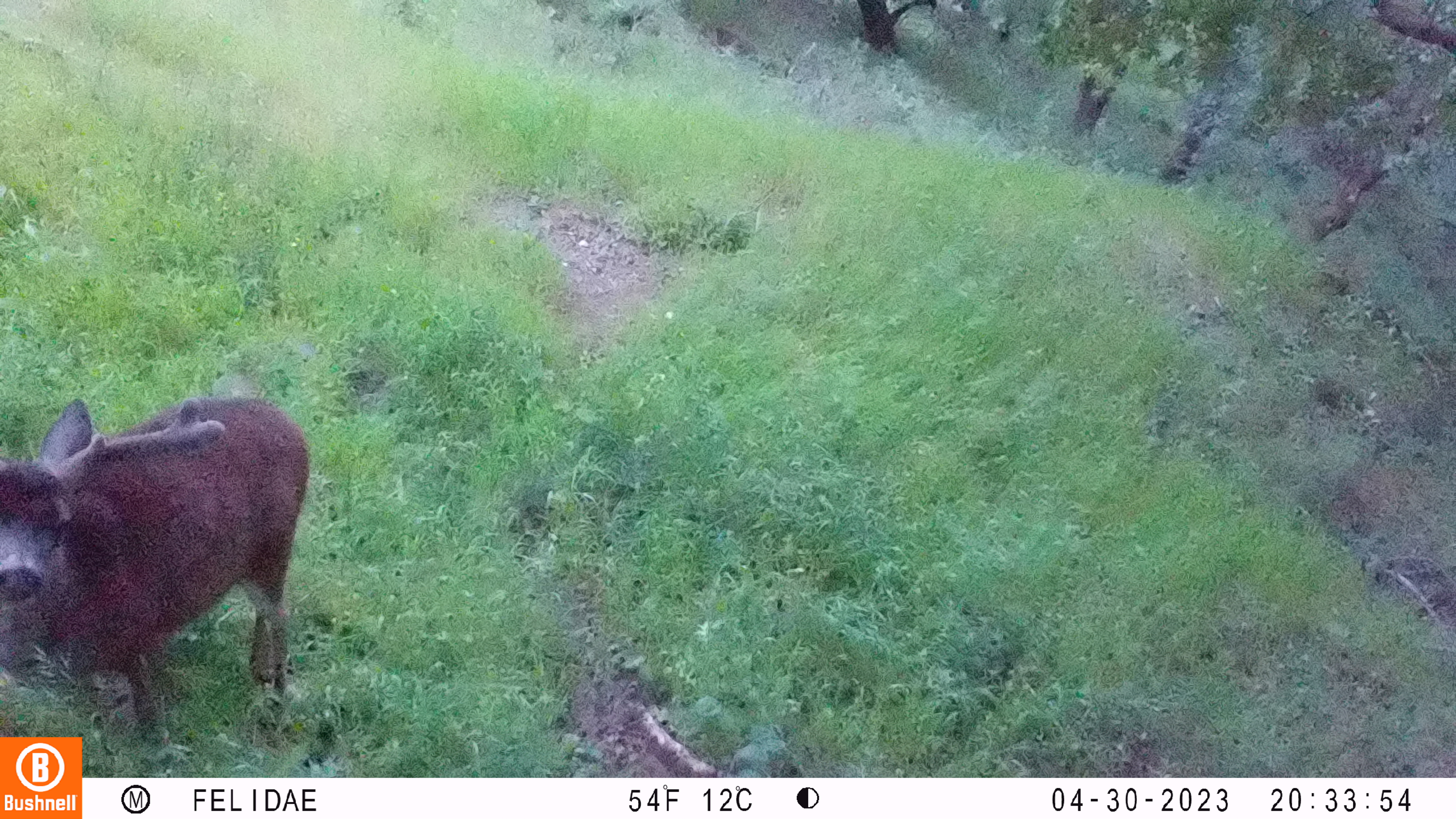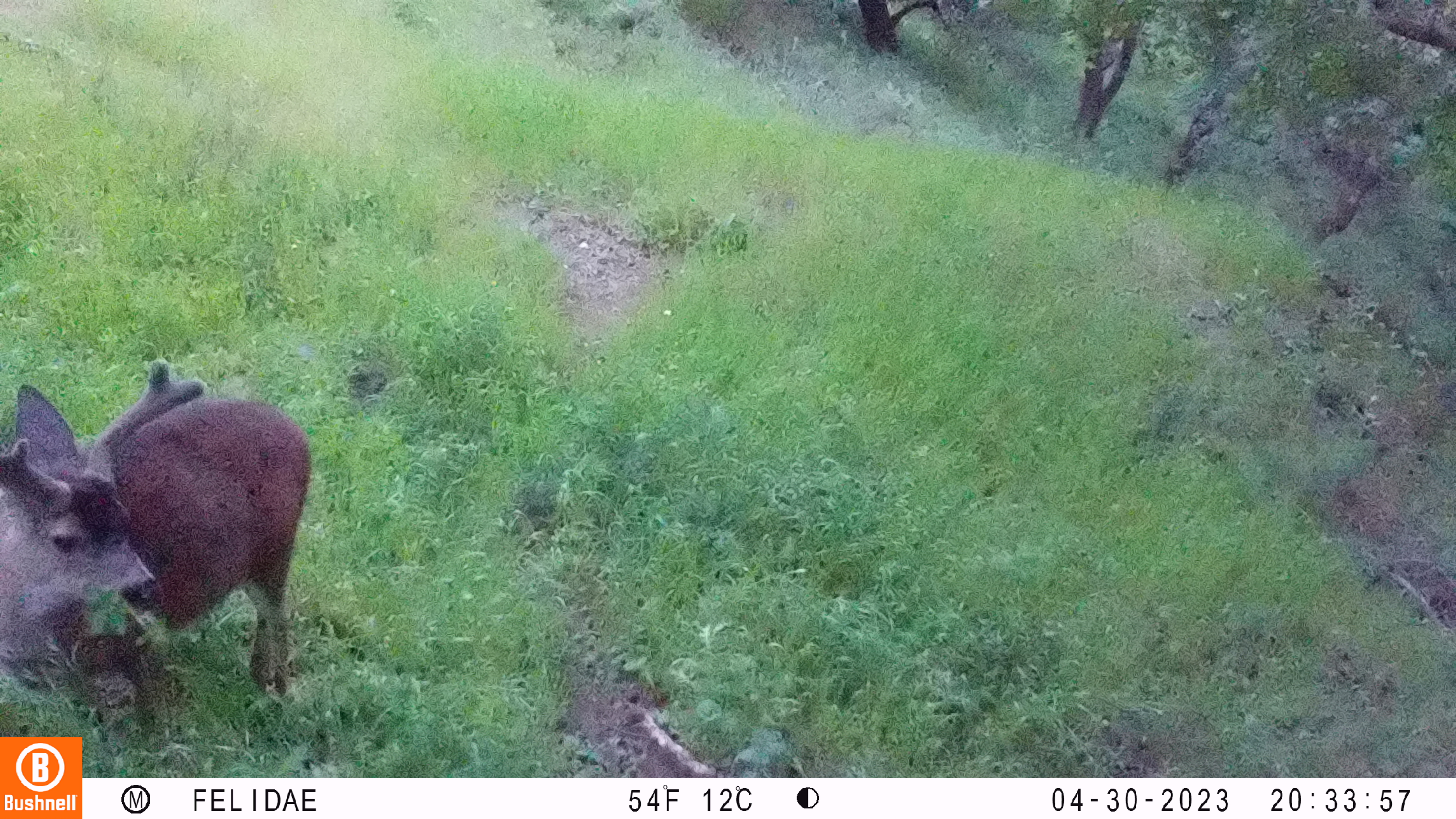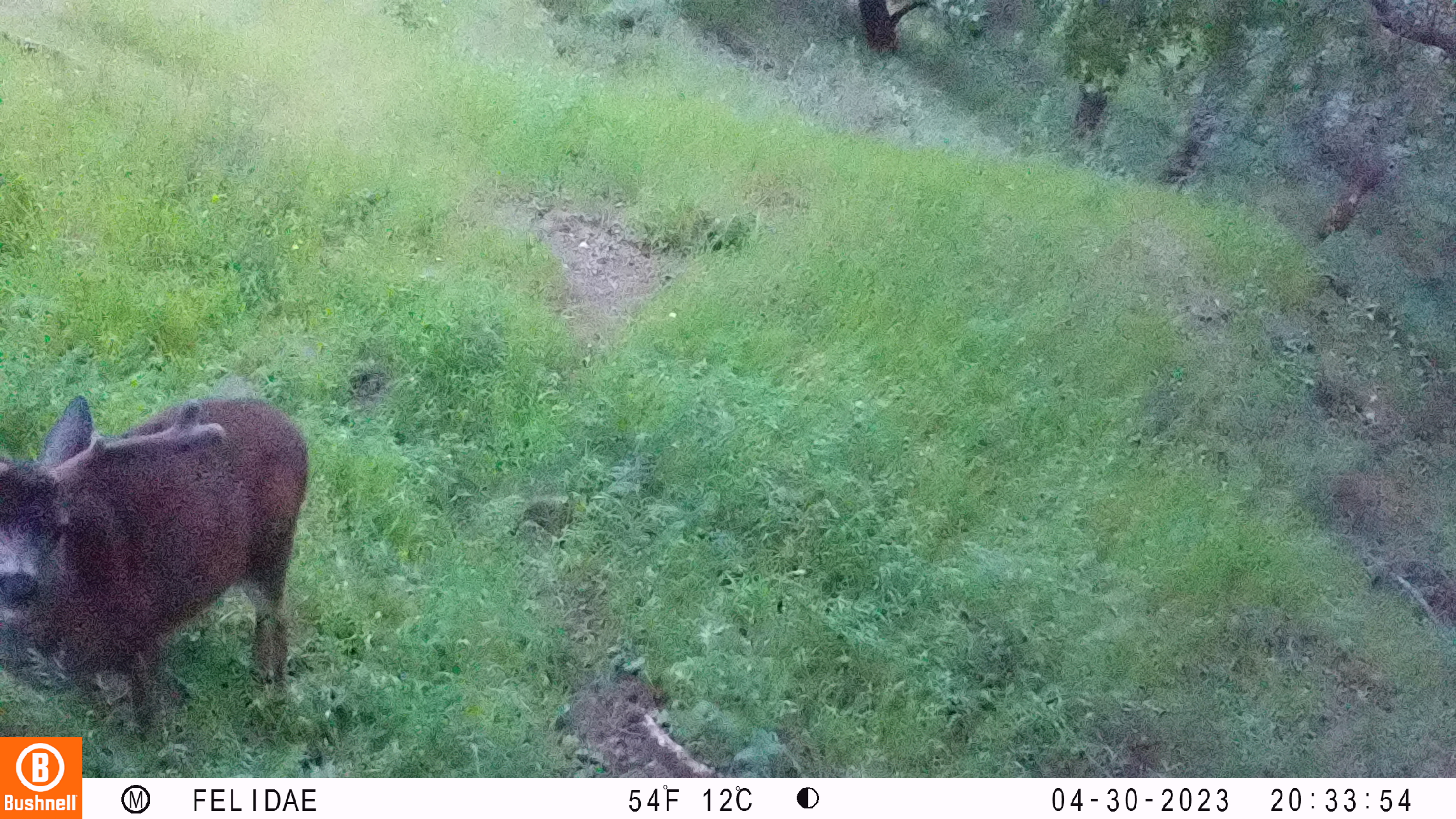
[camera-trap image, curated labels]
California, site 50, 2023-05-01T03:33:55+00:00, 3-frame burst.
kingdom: Animalia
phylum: Chordata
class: Mammalia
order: Artiodactyla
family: Cervidae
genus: Odocoileus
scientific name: Odocoileus hemionus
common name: mule deer